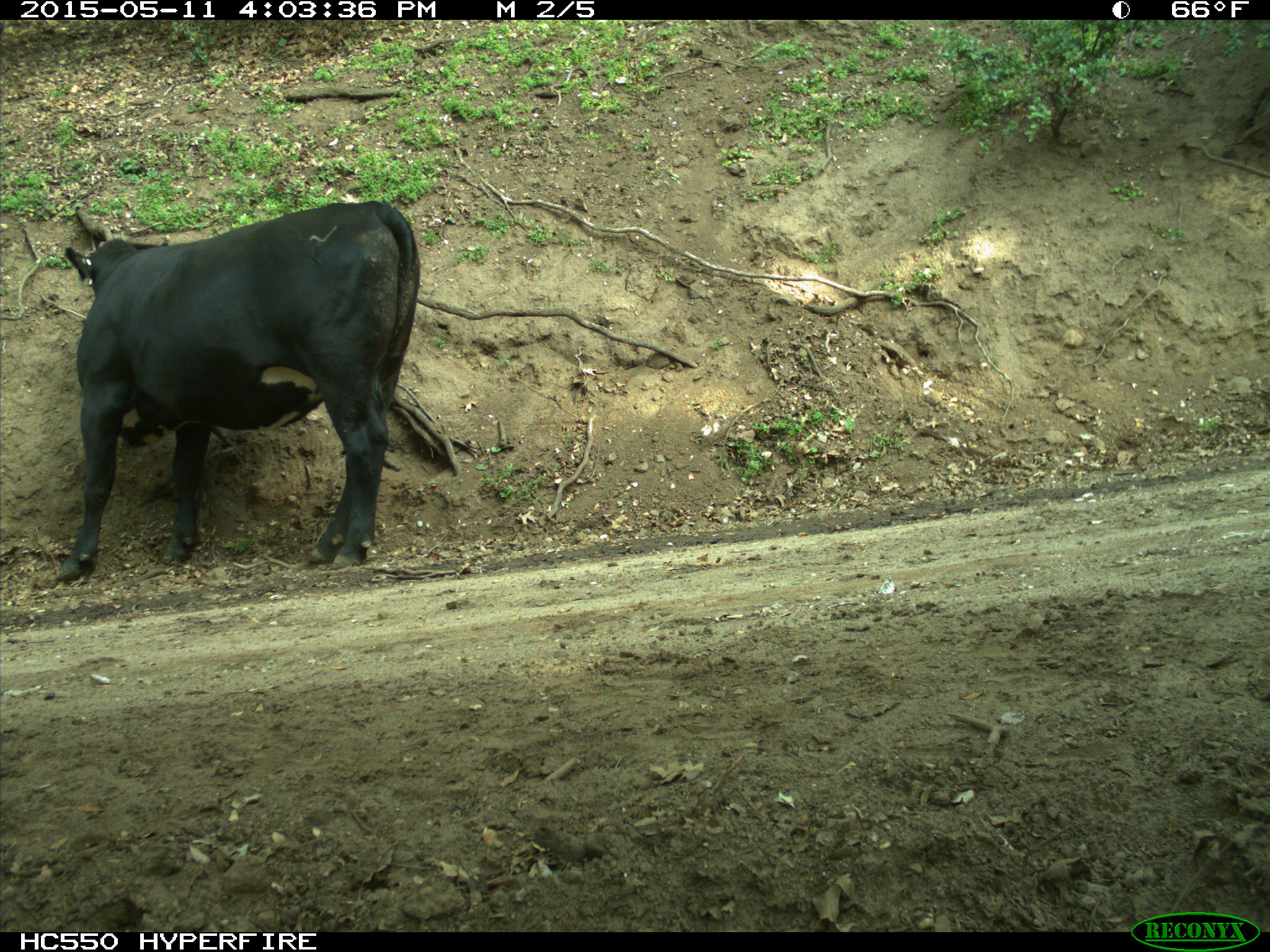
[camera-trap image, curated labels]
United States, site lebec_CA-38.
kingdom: Animalia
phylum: Chordata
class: Mammalia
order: Artiodactyla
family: Bovidae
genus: Bos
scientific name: Bos taurus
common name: domestic cow